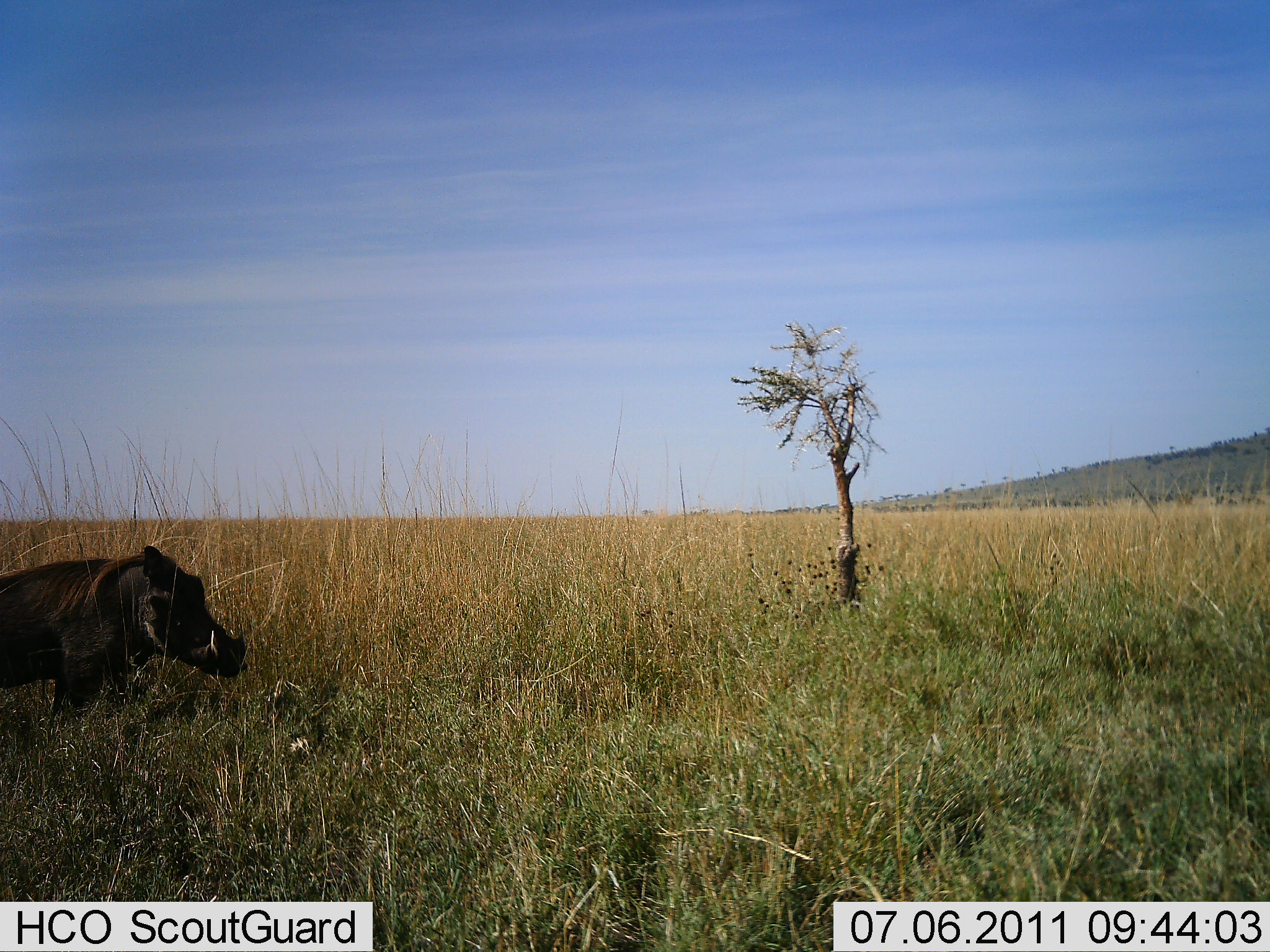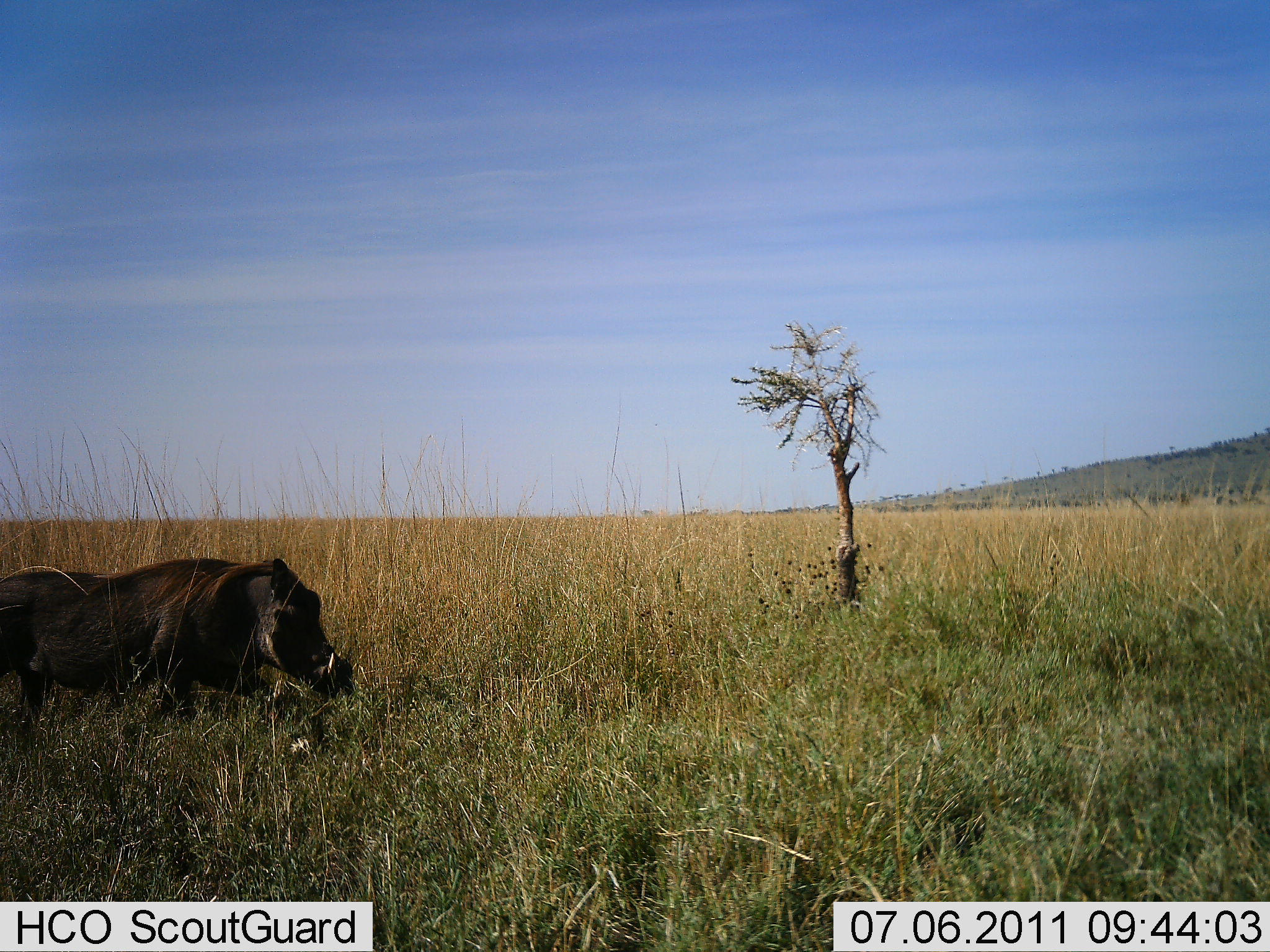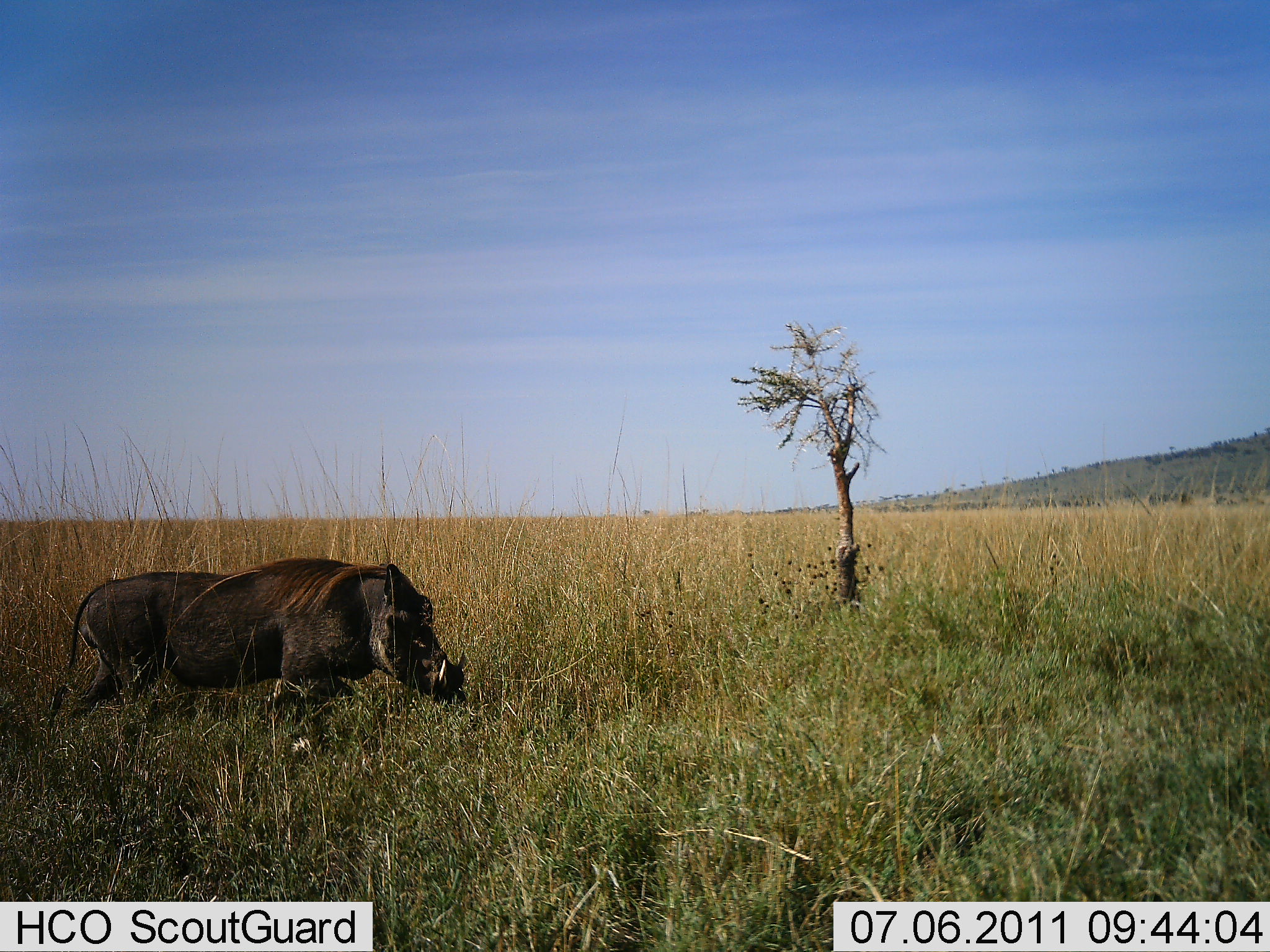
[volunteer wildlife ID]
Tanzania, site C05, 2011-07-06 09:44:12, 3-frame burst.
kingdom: Animalia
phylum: Chordata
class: Mammalia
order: Artiodactyla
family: Suidae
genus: Phacochoerus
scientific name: Phacochoerus africanus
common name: warthog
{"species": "warthog (Phacochoerus africanus)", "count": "1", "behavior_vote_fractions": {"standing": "0%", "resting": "0%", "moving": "100%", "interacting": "0%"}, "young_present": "0%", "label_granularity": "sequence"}